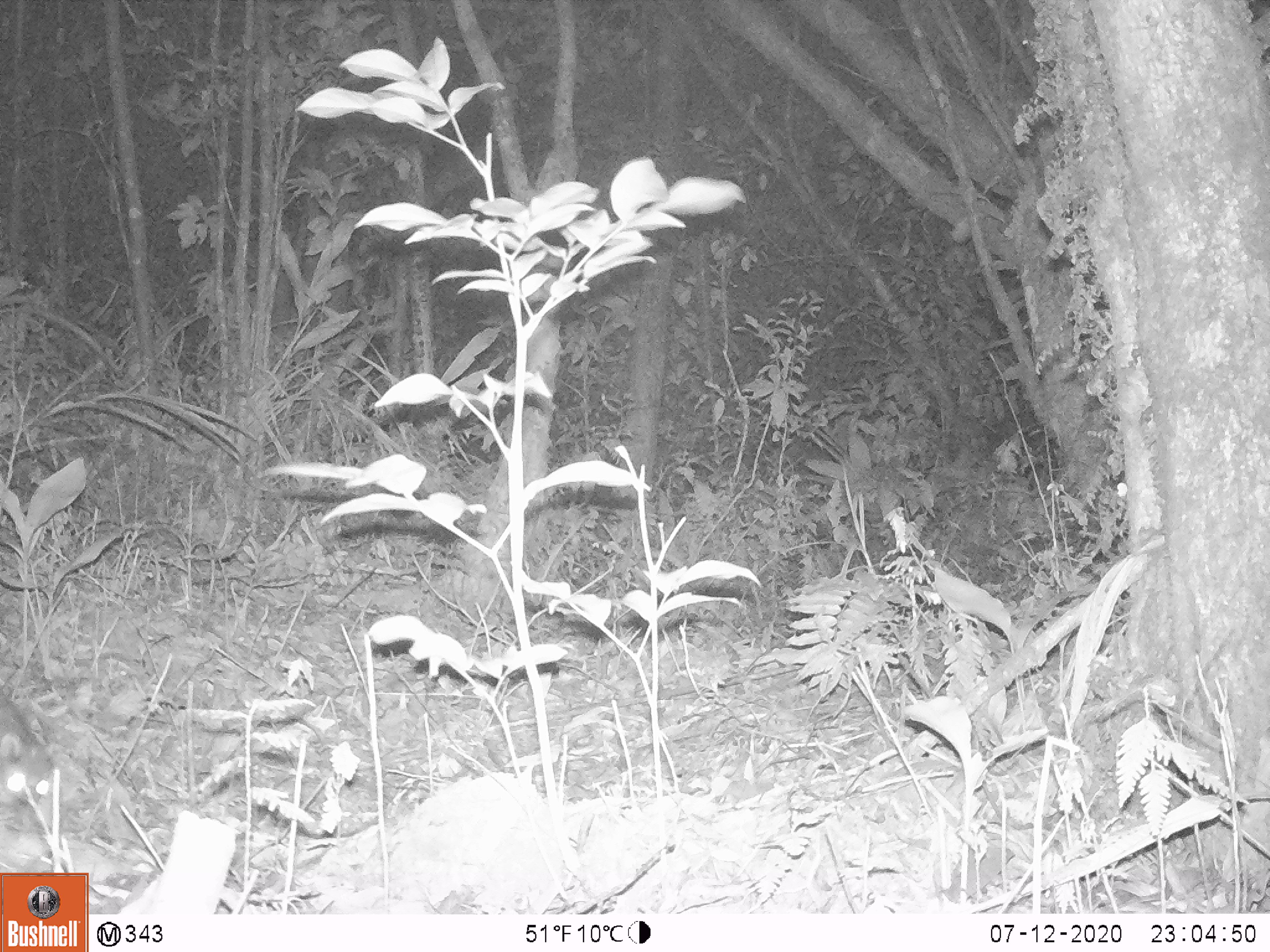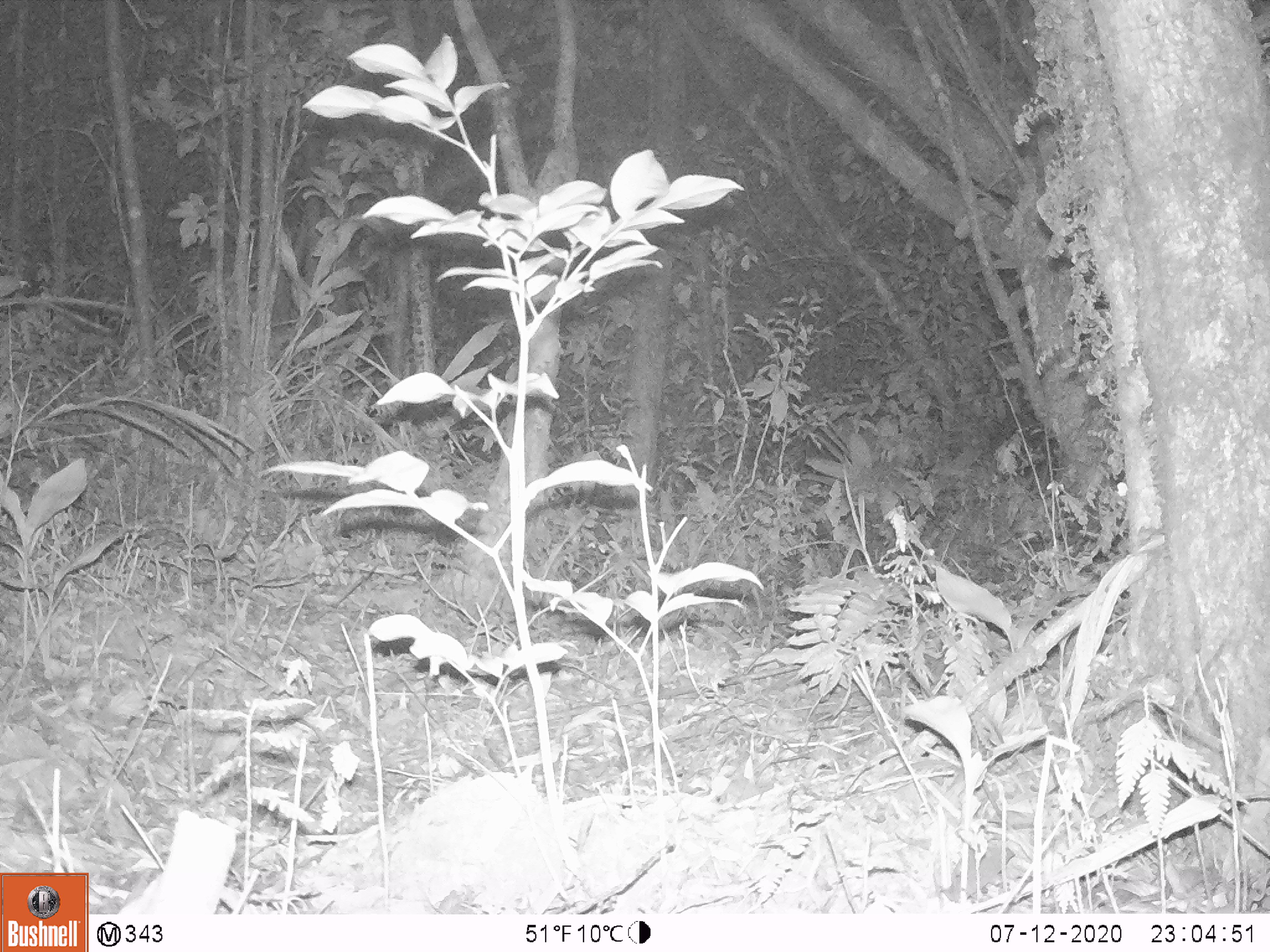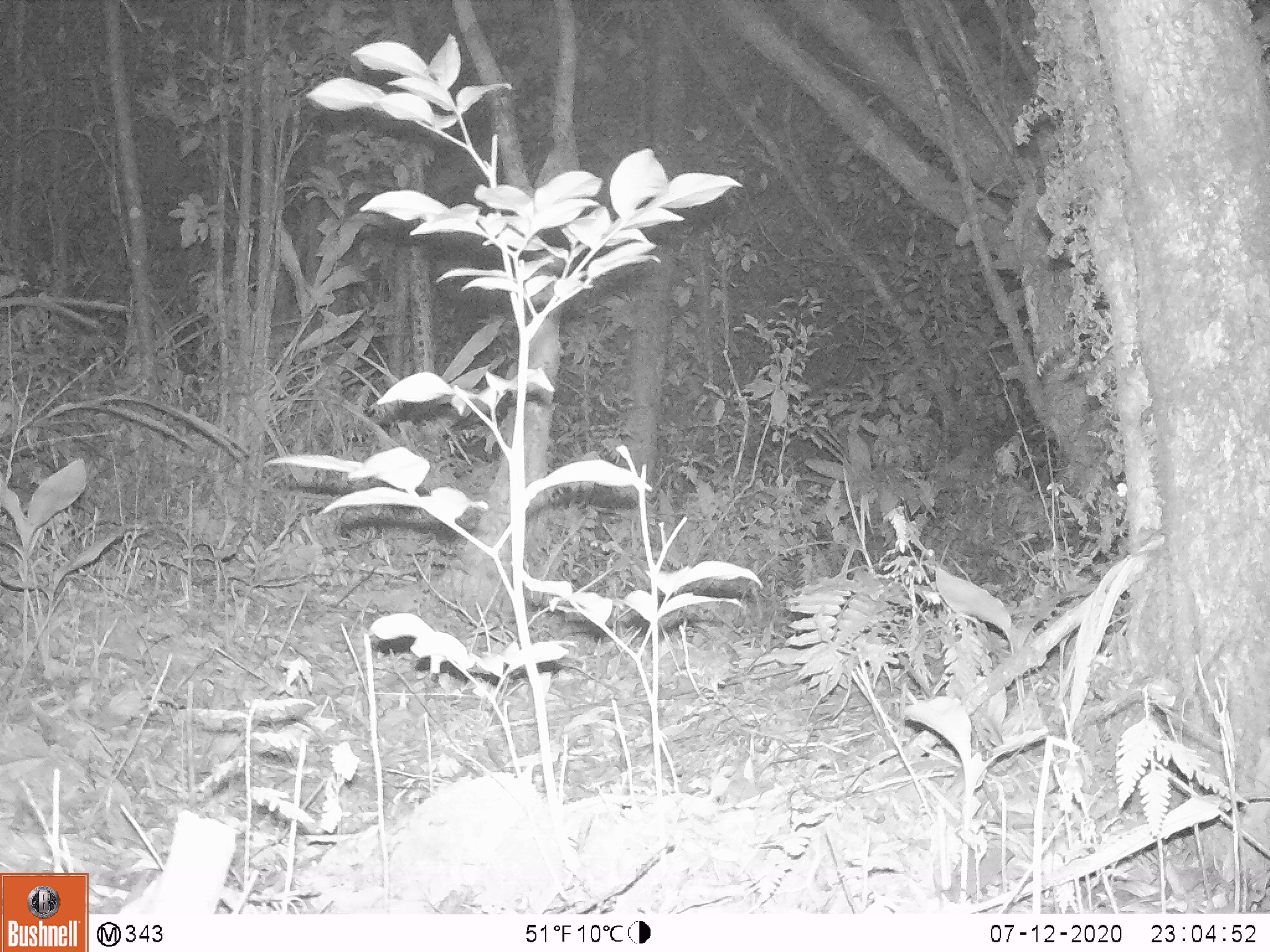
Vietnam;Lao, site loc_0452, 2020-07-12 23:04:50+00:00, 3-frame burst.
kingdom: Animalia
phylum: Chordata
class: Mammalia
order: Carnivora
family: Mustelidae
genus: Melogale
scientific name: Melogale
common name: ferret badger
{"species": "ferret badger (Melogale)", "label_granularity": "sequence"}